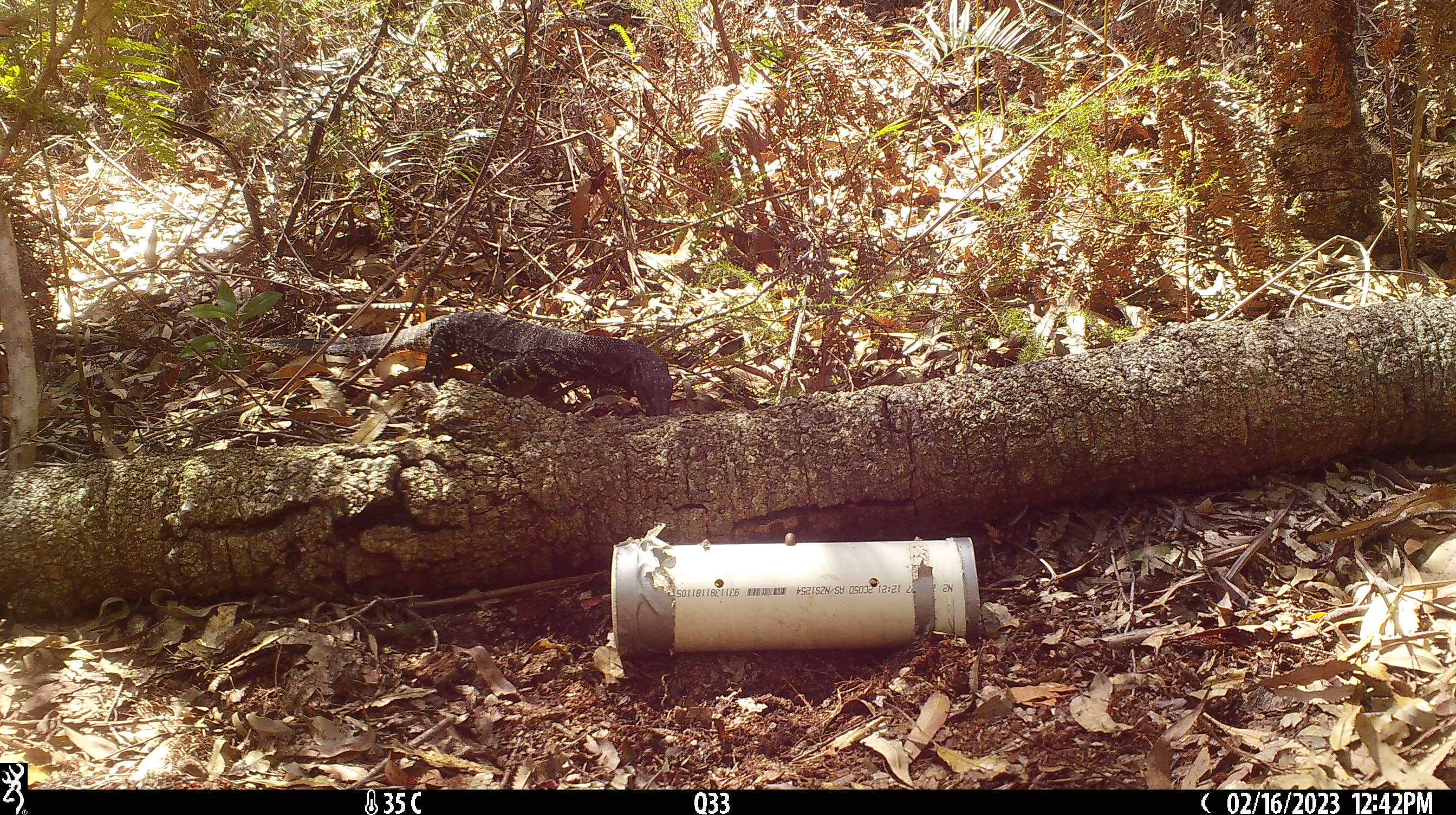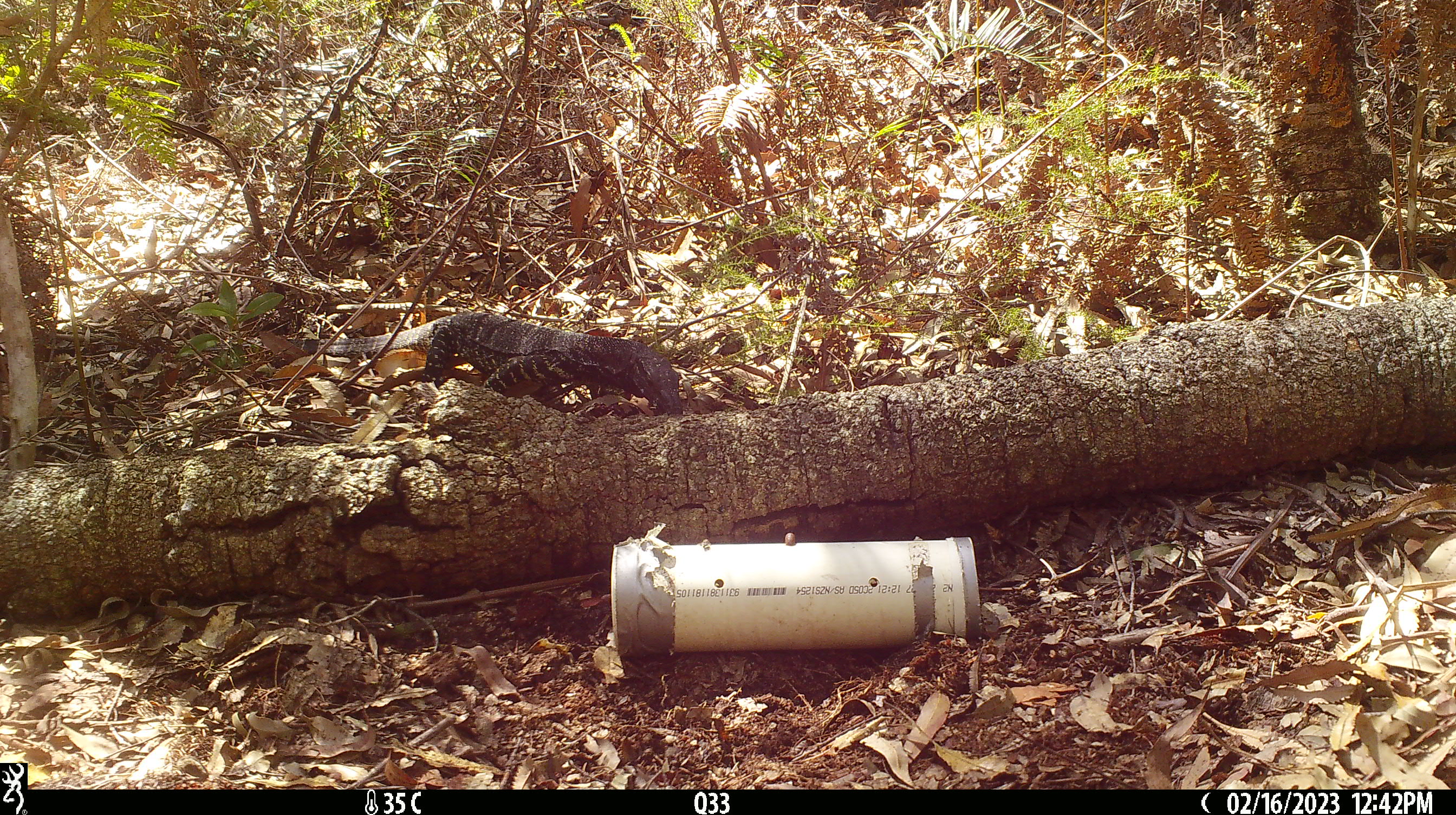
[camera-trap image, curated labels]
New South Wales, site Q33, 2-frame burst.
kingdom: Animalia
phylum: Chordata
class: Reptilia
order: Squamata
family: Varanidae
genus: Varanus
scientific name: Varanus varius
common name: lace monitor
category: goanna